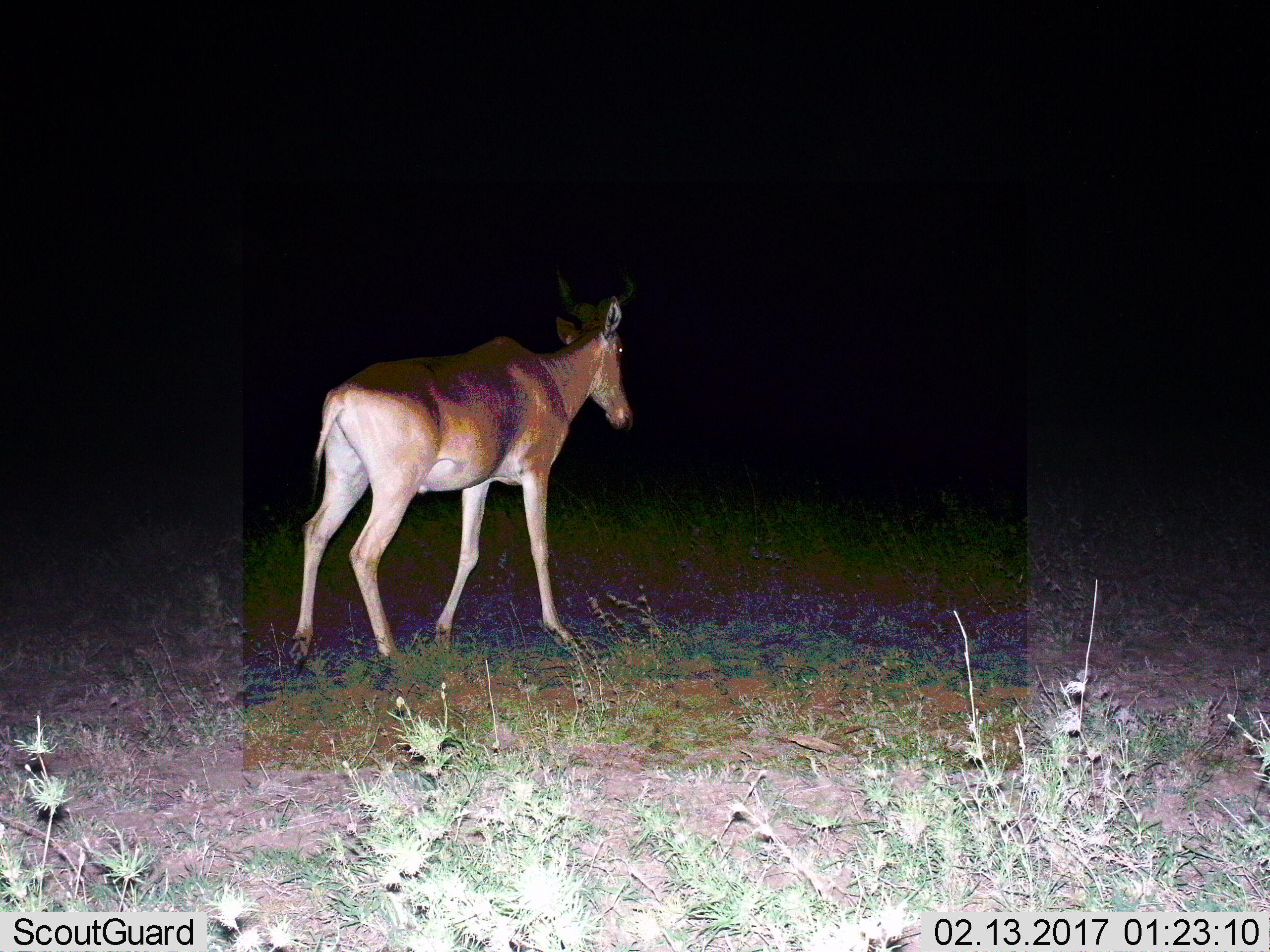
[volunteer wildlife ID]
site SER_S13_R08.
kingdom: Animalia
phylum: Chordata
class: Mammalia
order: Artiodactyla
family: Bovidae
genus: Alcelaphus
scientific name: Alcelaphus buselaphus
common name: hartebeest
Hartebeest (Alcelaphus buselaphus), count 1. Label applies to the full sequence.